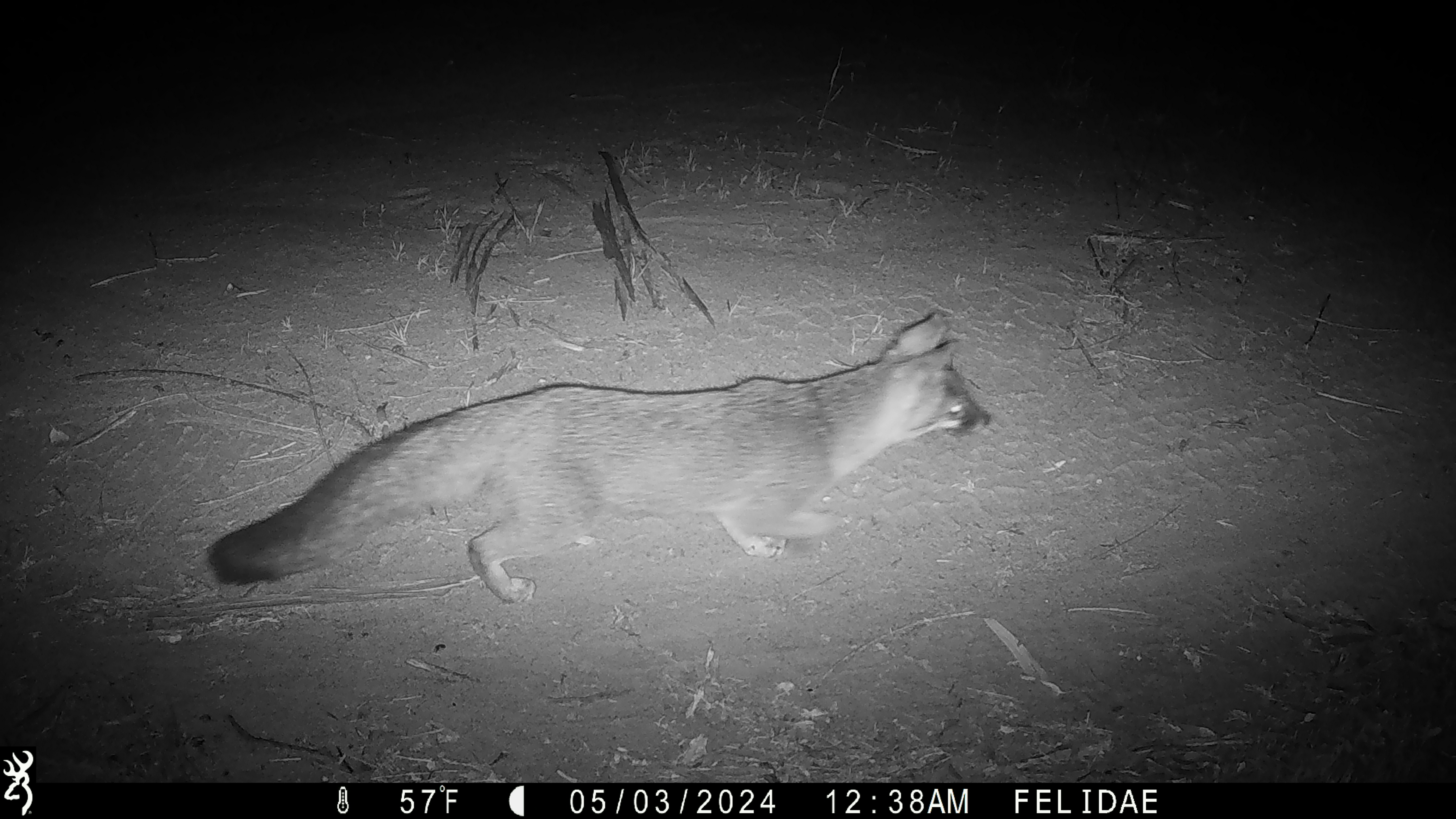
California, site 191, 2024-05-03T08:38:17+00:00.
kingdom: Animalia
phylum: Chordata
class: Mammalia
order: Carnivora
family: Canidae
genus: Urocyon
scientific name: Urocyon cinereoargenteus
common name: gray fox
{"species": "gray fox (Urocyon cinereoargenteus)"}